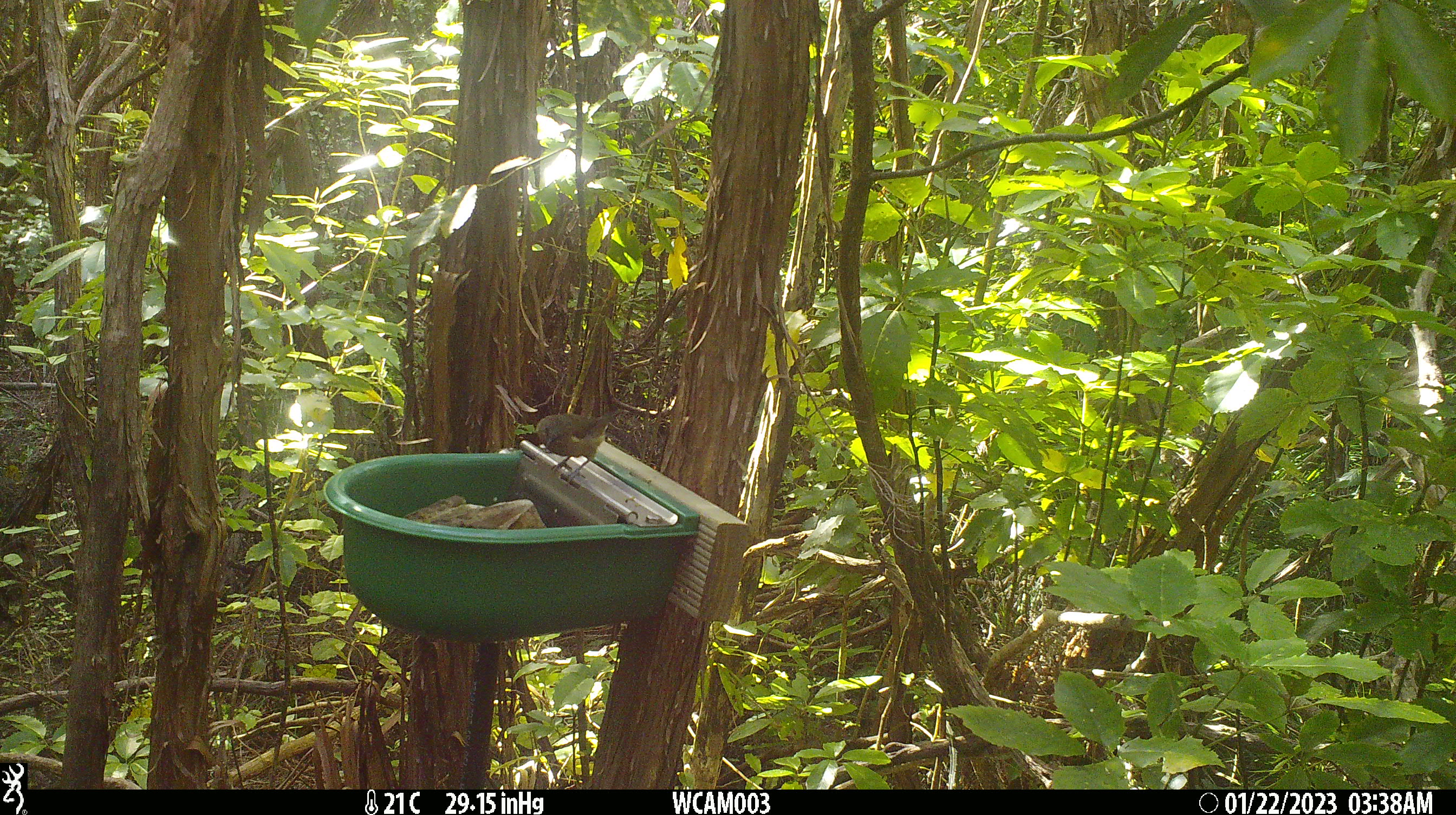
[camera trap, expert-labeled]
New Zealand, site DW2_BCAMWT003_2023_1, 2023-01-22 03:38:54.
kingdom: Animalia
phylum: Chordata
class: Aves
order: Passeriformes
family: Meliphagidae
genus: Anthornis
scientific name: Anthornis melanura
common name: new zealand bellbird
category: bellbird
Bellbird (new zealand bellbird) (Anthornis melanura).